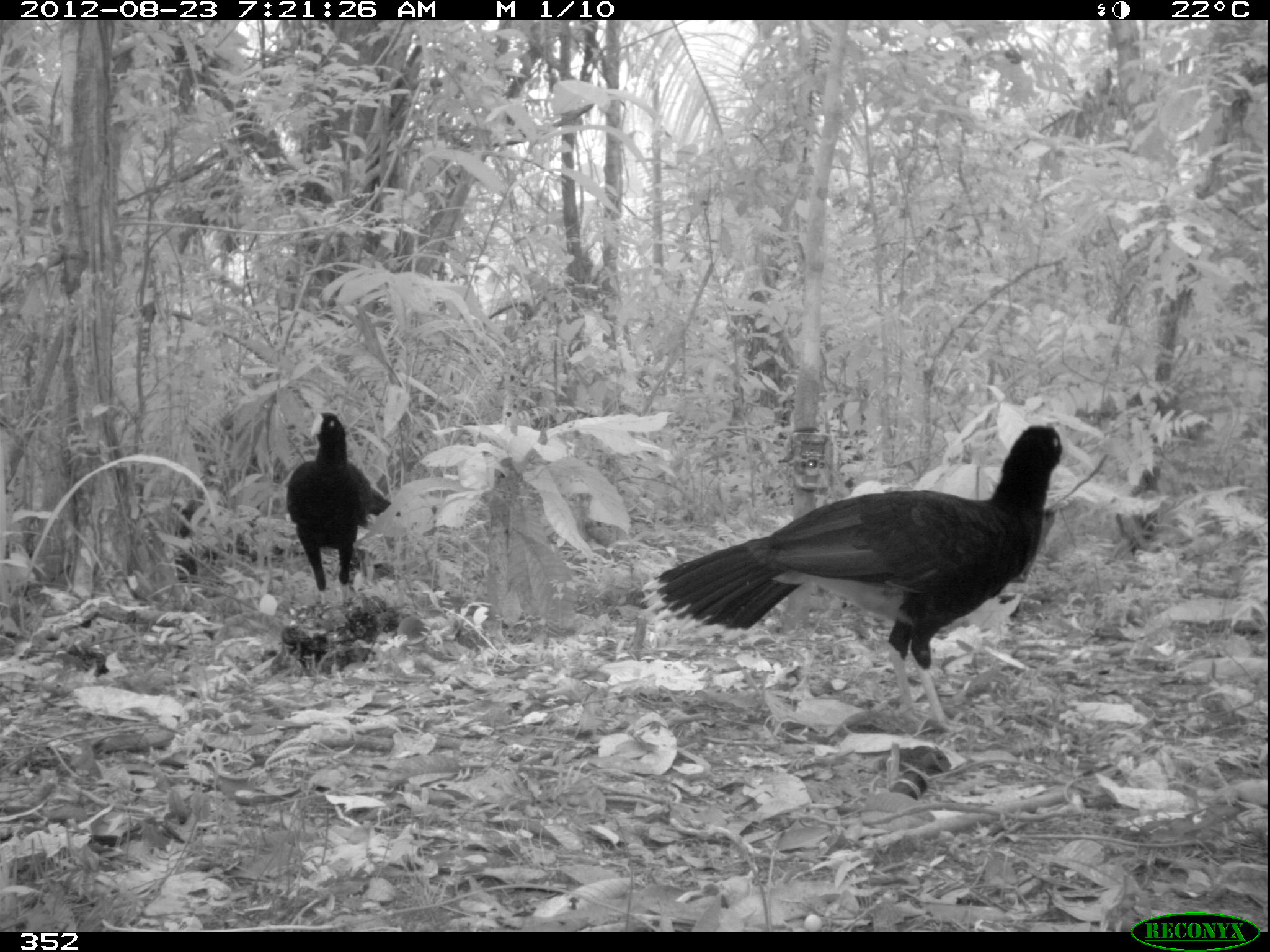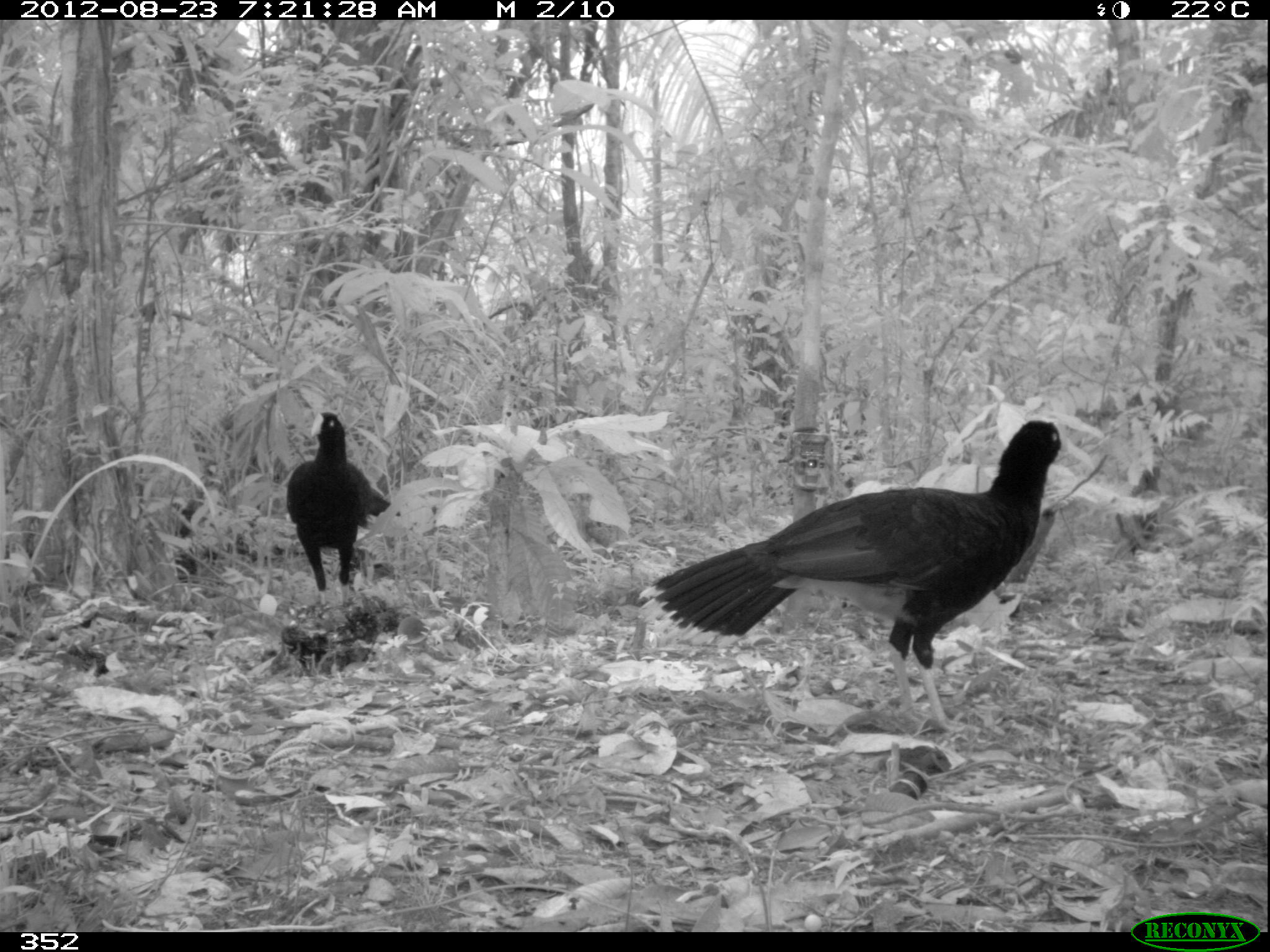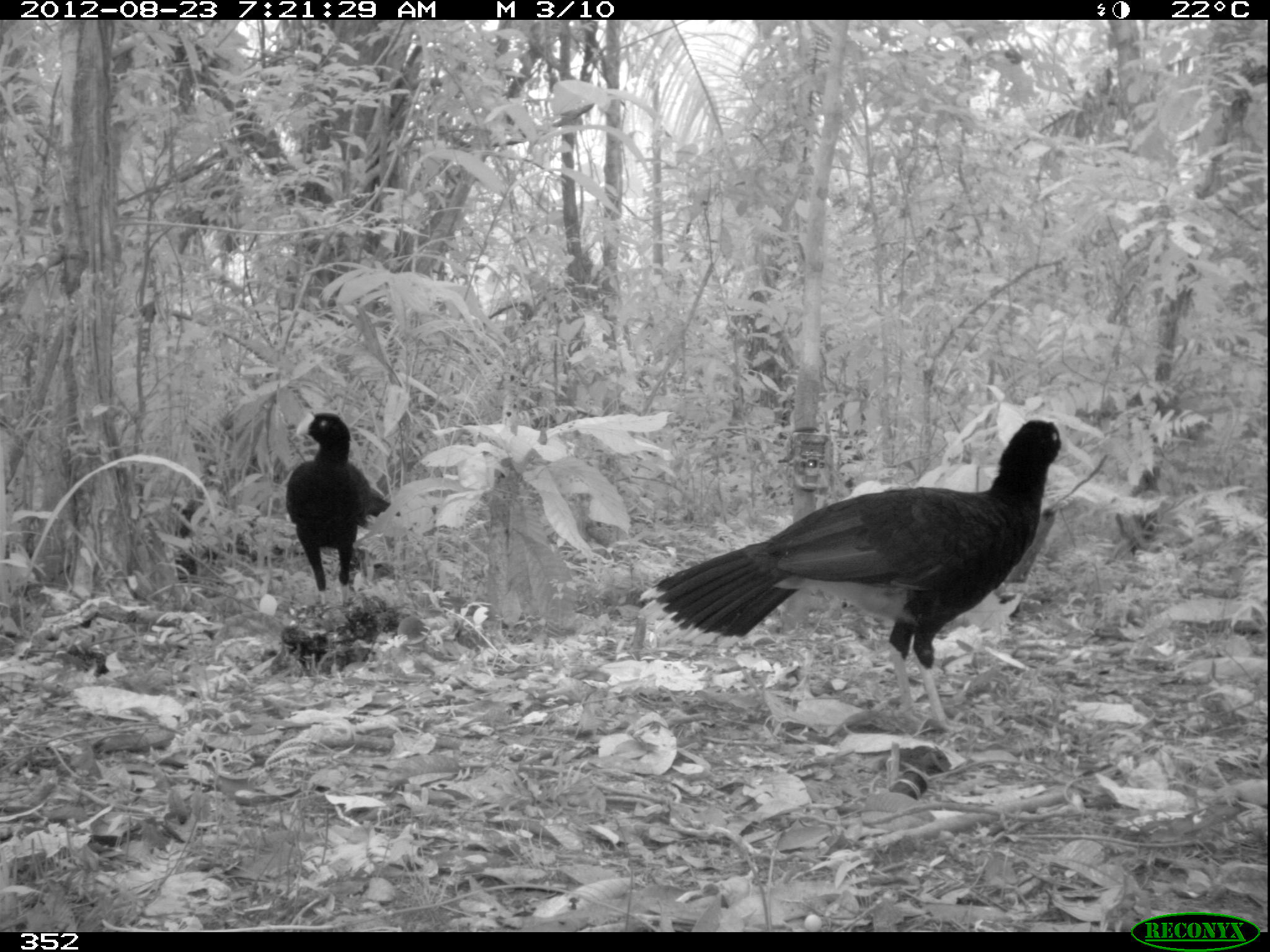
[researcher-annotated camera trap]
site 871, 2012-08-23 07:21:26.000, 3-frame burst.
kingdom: Animalia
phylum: Chordata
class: Aves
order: Galliformes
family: Cracidae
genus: Mitu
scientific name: Mitu tuberosum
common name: razor-billed curassow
Mitu tuberosum (razor-billed curassow).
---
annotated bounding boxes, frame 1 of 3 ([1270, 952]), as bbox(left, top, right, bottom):
mitu tuberosum: bbox(638, 421, 1074, 734); bbox(284, 403, 401, 611)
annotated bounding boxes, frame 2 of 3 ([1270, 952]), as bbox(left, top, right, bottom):
mitu tuberosum: bbox(636, 414, 1069, 733); bbox(284, 406, 400, 607)